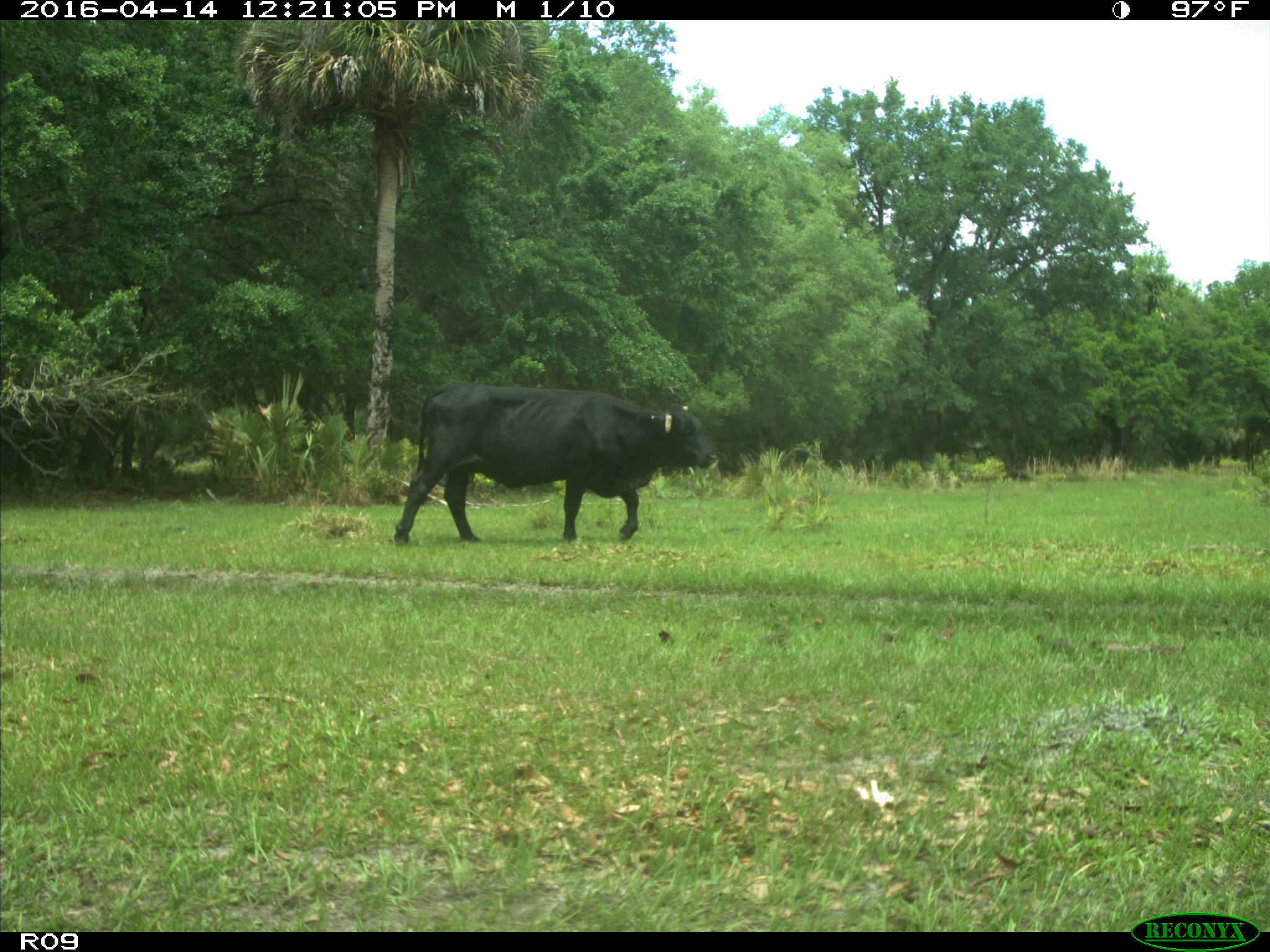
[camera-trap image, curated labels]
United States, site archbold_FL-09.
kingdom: Animalia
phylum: Chordata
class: Mammalia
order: Artiodactyla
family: Bovidae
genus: Bos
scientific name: Bos taurus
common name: domestic cow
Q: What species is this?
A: Bos taurus (domestic cow).